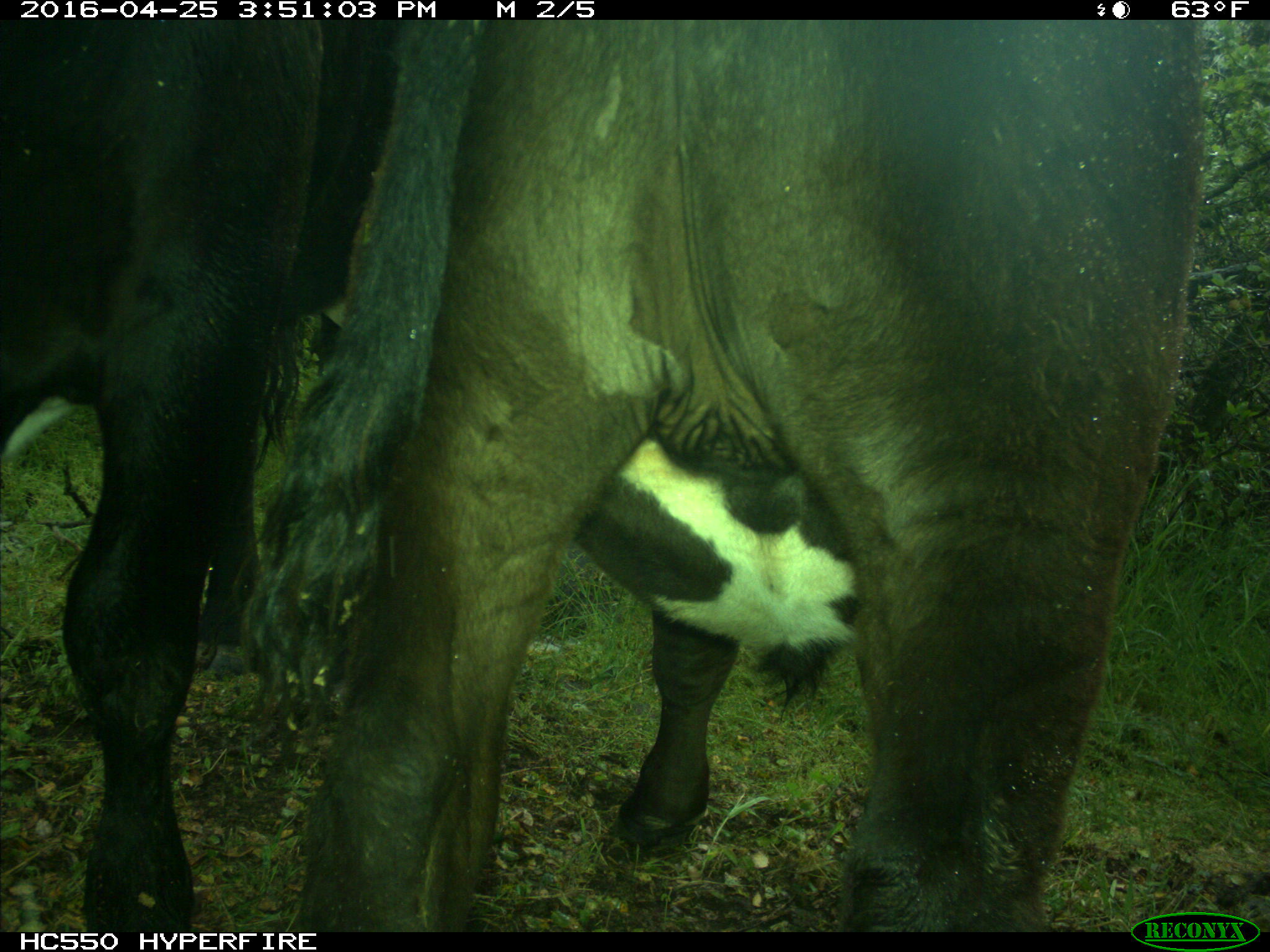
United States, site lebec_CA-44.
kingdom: Animalia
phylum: Chordata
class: Mammalia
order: Artiodactyla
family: Bovidae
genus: Bos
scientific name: Bos taurus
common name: domestic cow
Bos taurus (domestic cow).